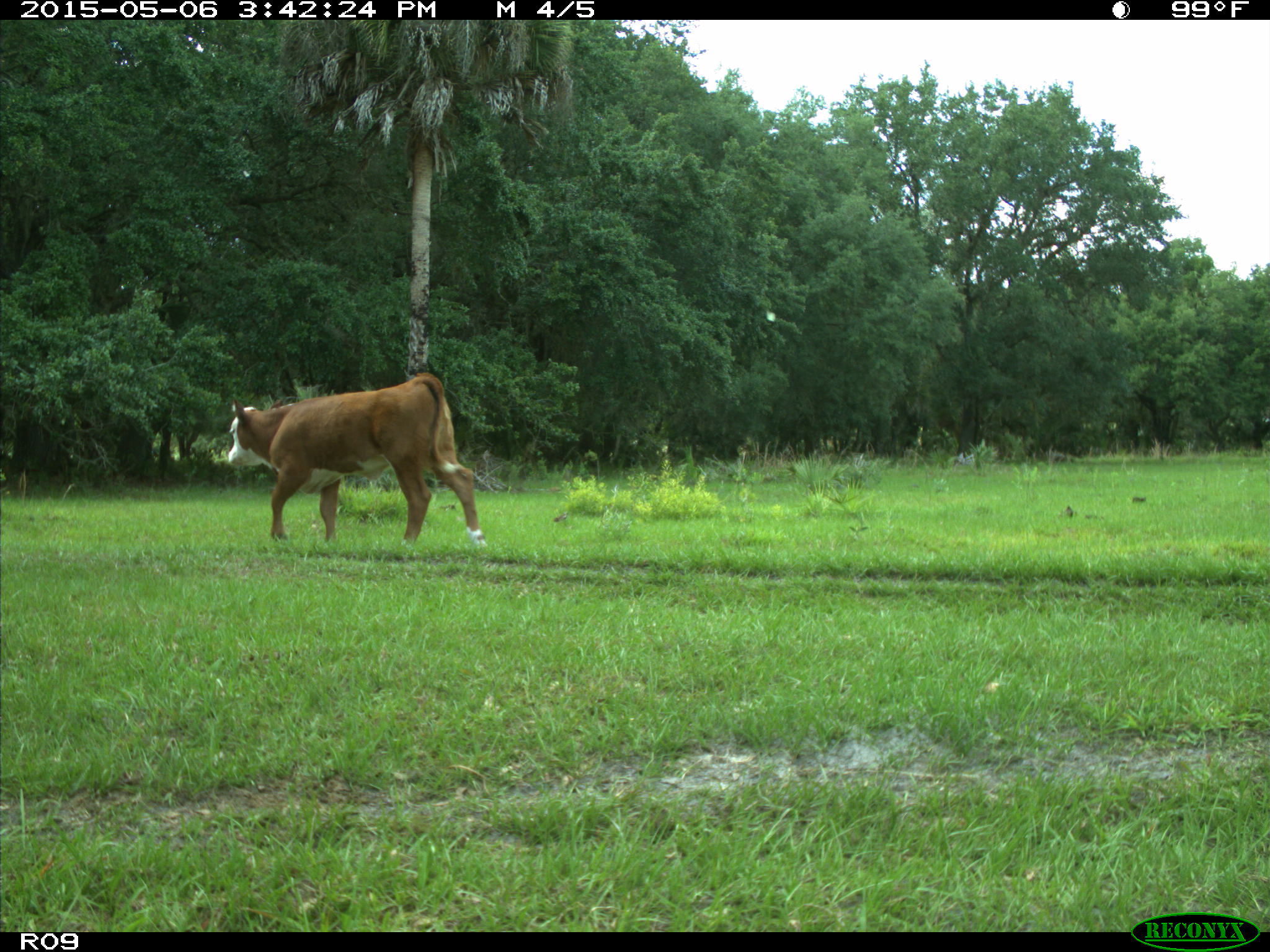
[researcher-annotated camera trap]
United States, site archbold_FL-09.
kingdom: Animalia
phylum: Chordata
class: Mammalia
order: Artiodactyla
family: Bovidae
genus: Bos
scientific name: Bos taurus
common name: domestic cow